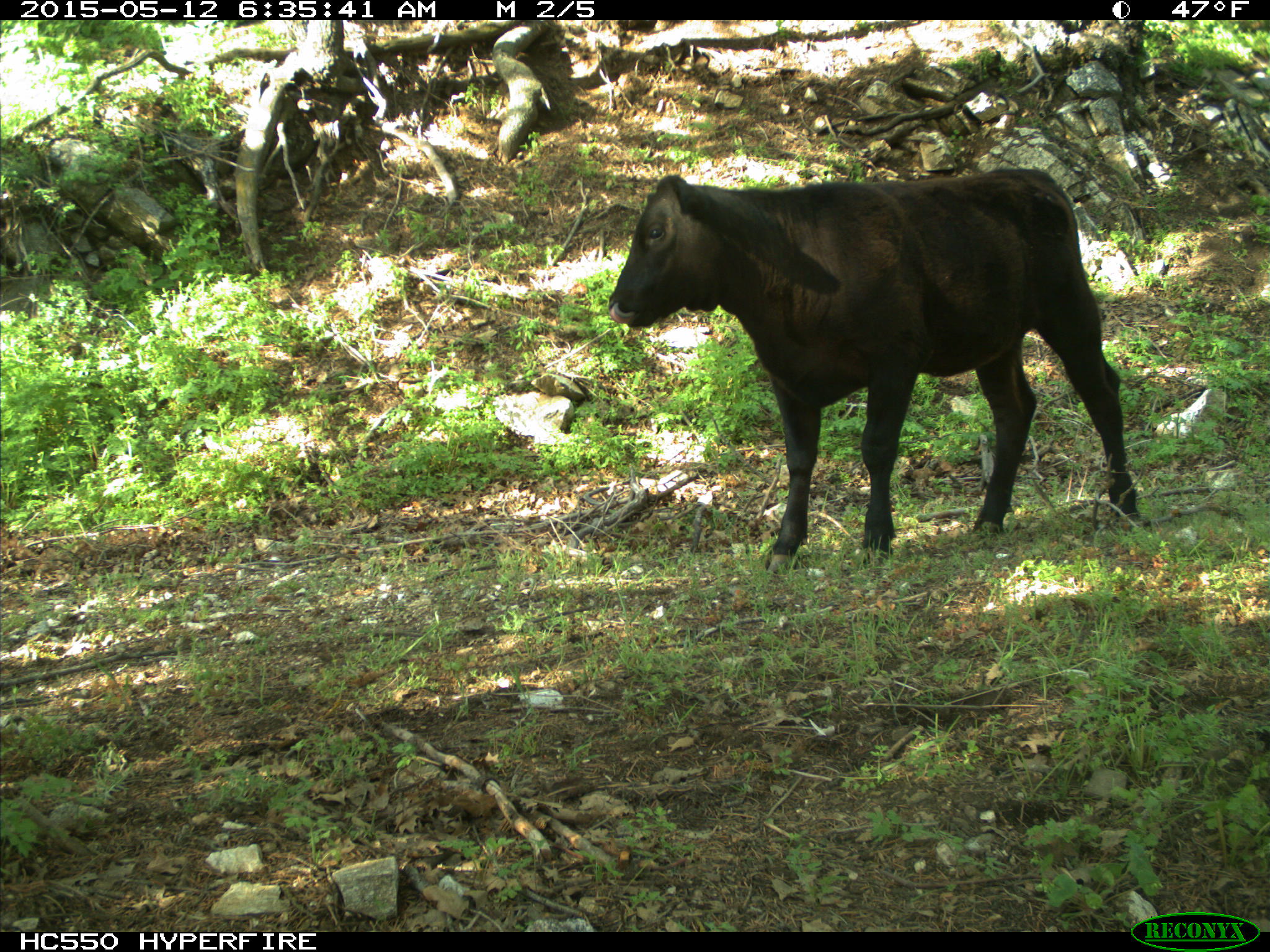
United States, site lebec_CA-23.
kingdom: Animalia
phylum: Chordata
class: Mammalia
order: Artiodactyla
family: Bovidae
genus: Bos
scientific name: Bos taurus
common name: domestic cow